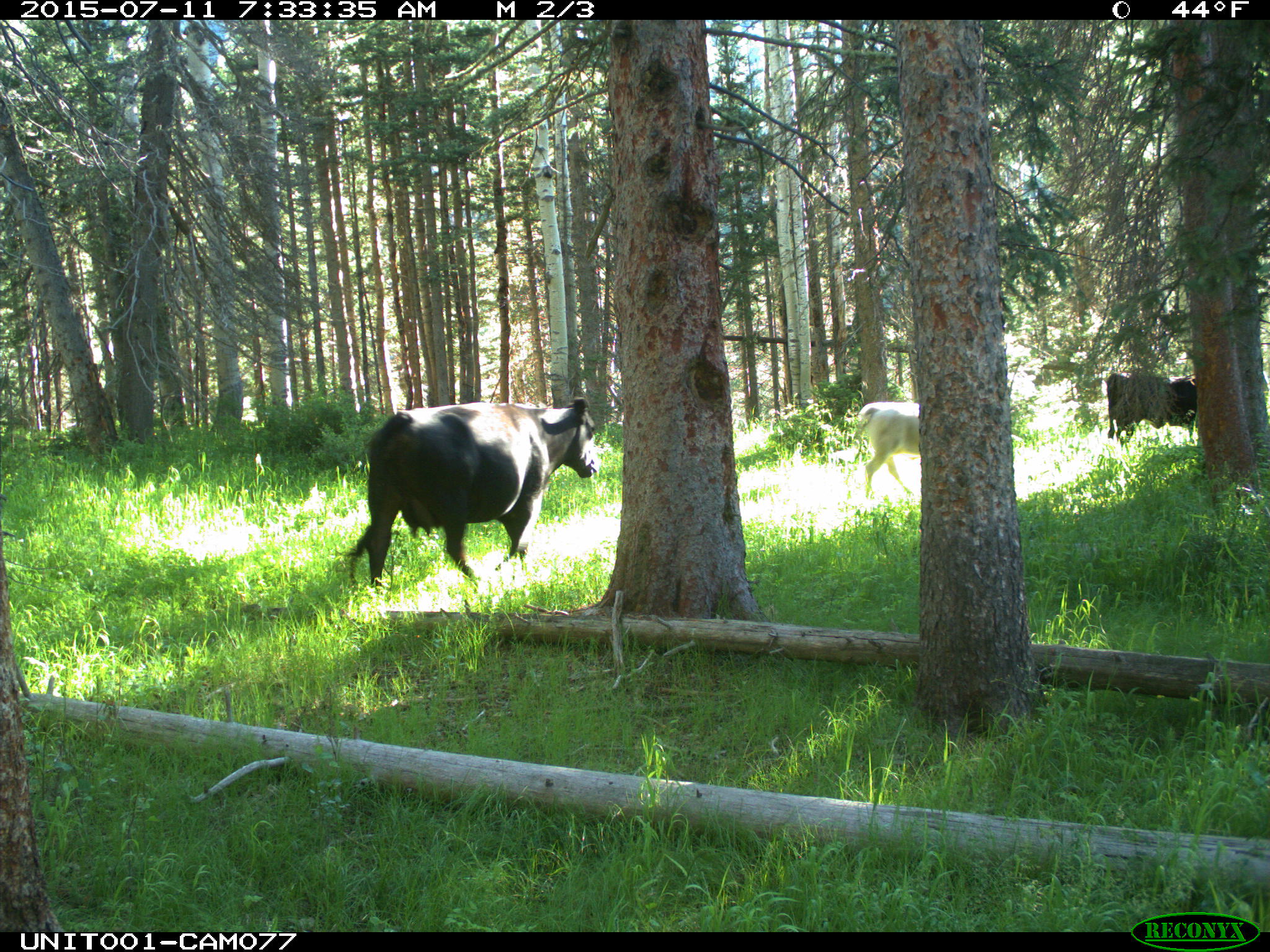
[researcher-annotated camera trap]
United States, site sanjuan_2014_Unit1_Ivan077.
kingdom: Animalia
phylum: Chordata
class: Mammalia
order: Artiodactyla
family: Bovidae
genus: Bos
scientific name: Bos taurus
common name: domestic cow